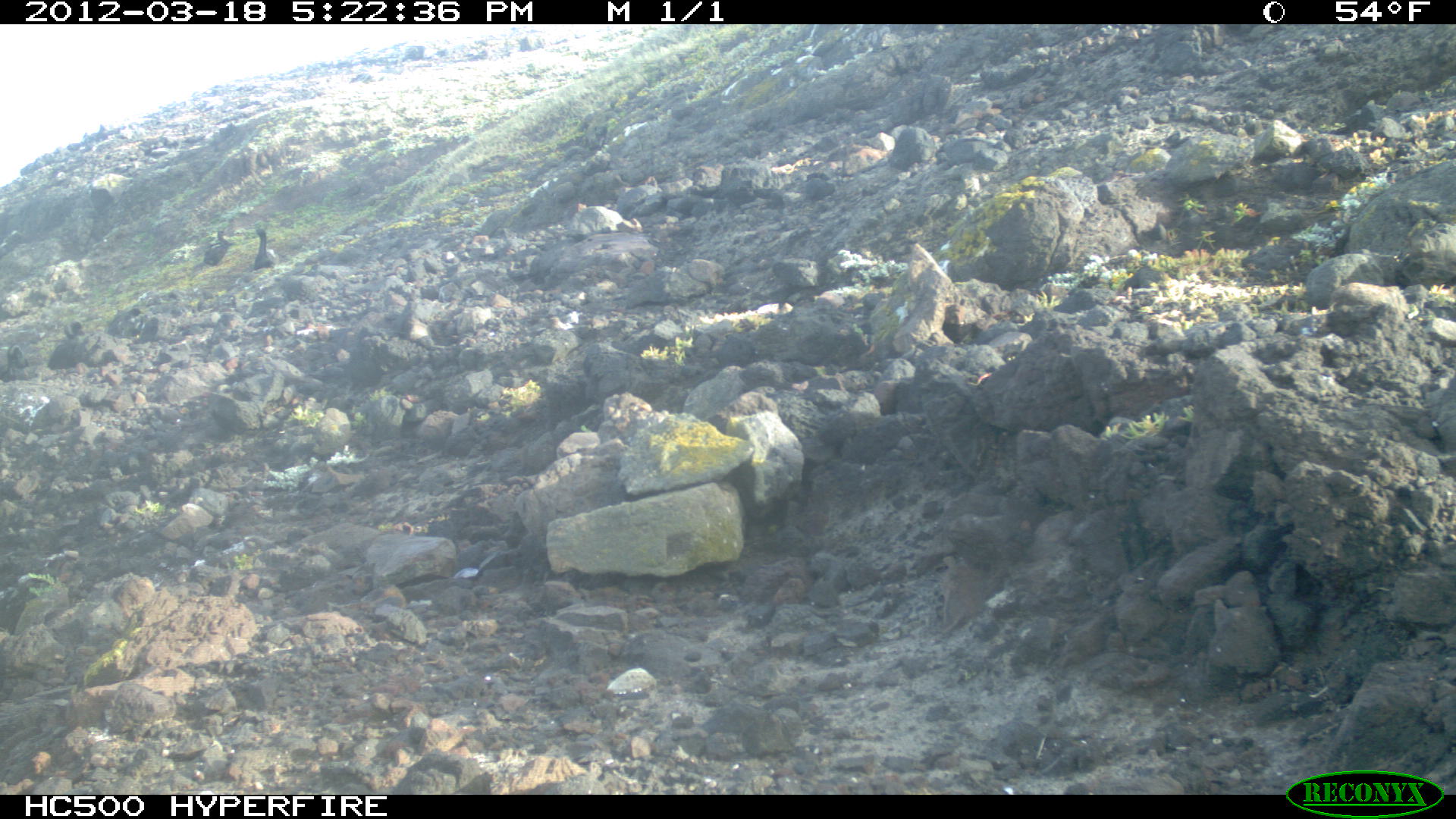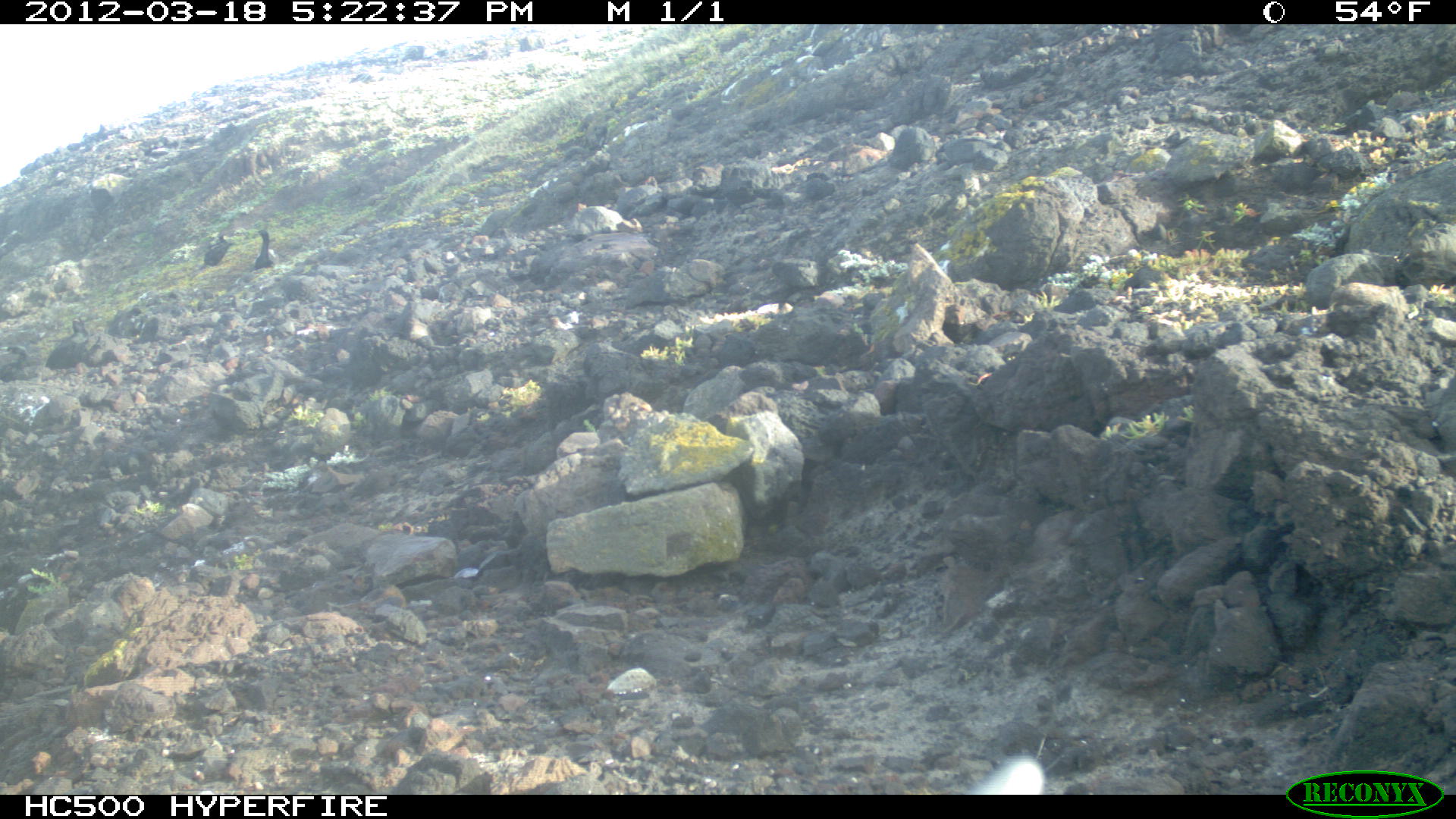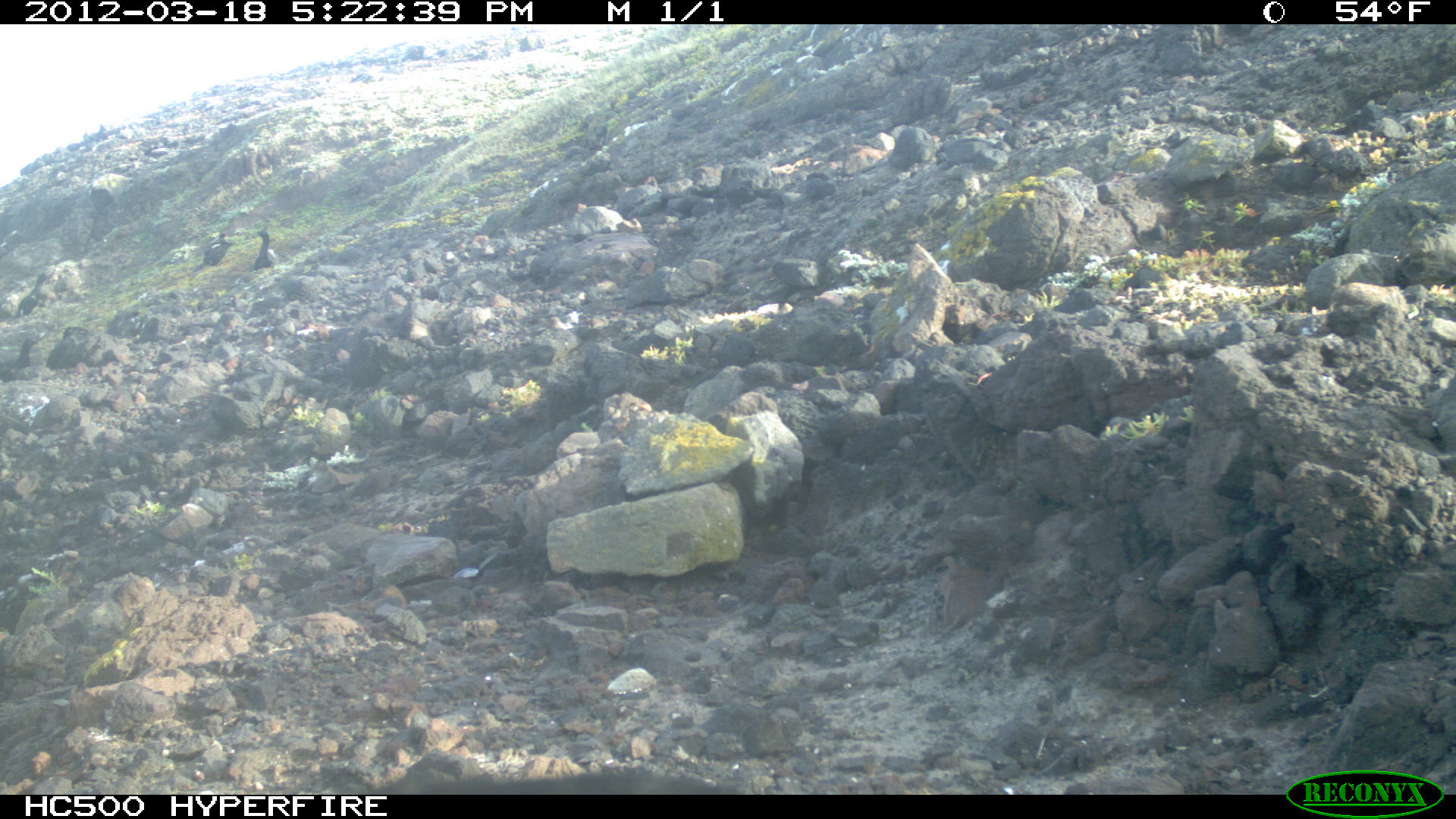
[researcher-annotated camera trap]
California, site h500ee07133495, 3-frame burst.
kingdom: Animalia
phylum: Chordata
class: Aves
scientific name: Aves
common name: bird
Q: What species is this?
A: Bird (Aves).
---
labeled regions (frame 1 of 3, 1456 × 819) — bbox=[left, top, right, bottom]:
bird: bbox=[249, 228, 276, 270]; bbox=[202, 229, 230, 265]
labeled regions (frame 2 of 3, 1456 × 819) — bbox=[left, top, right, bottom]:
bird: bbox=[45, 315, 93, 370]; bbox=[198, 229, 234, 270]; bbox=[2, 344, 40, 381]; bbox=[104, 307, 144, 335]; bbox=[253, 228, 279, 268]; bbox=[127, 315, 158, 345]; bbox=[127, 315, 151, 335]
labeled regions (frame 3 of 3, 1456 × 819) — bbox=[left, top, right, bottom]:
bird: bbox=[188, 232, 228, 280]; bbox=[249, 230, 271, 271]